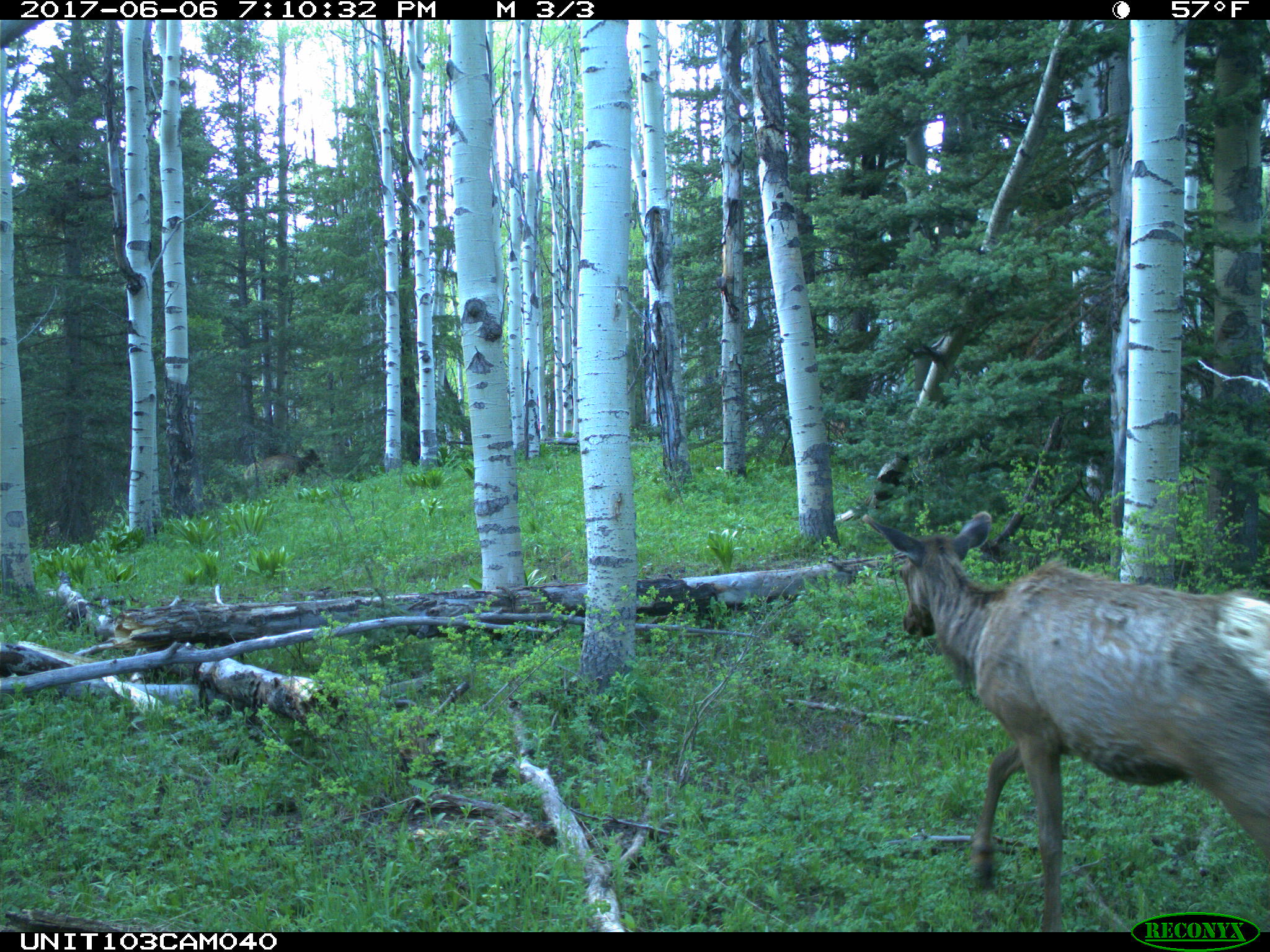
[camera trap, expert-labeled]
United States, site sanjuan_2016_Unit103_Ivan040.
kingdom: Animalia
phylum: Chordata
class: Mammalia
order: Artiodactyla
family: Cervidae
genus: Cervus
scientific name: Cervus elaphus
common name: red deer